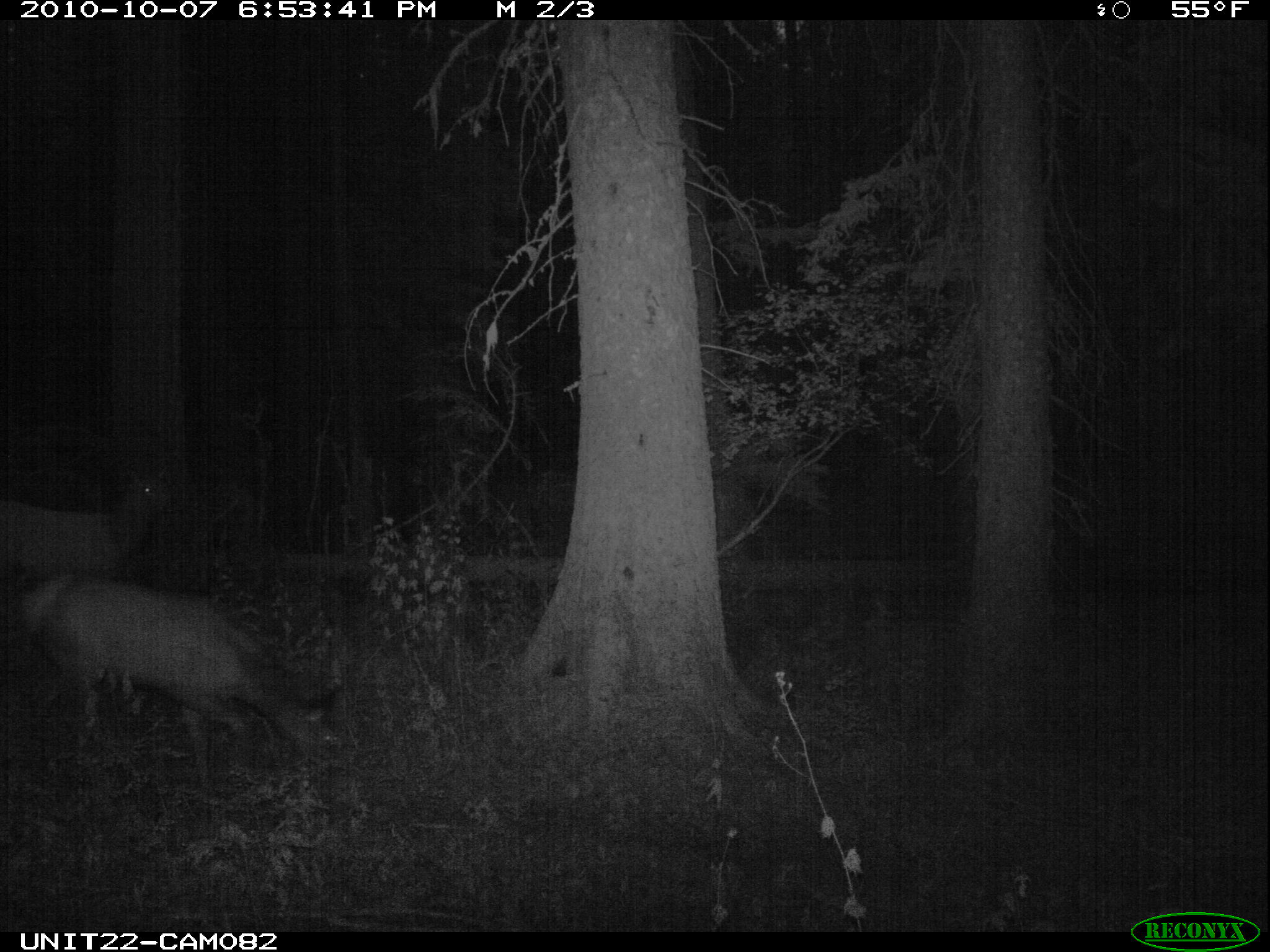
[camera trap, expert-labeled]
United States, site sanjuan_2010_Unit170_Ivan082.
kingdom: Animalia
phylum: Chordata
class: Mammalia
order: Artiodactyla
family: Cervidae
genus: Cervus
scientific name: Cervus elaphus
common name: red deer